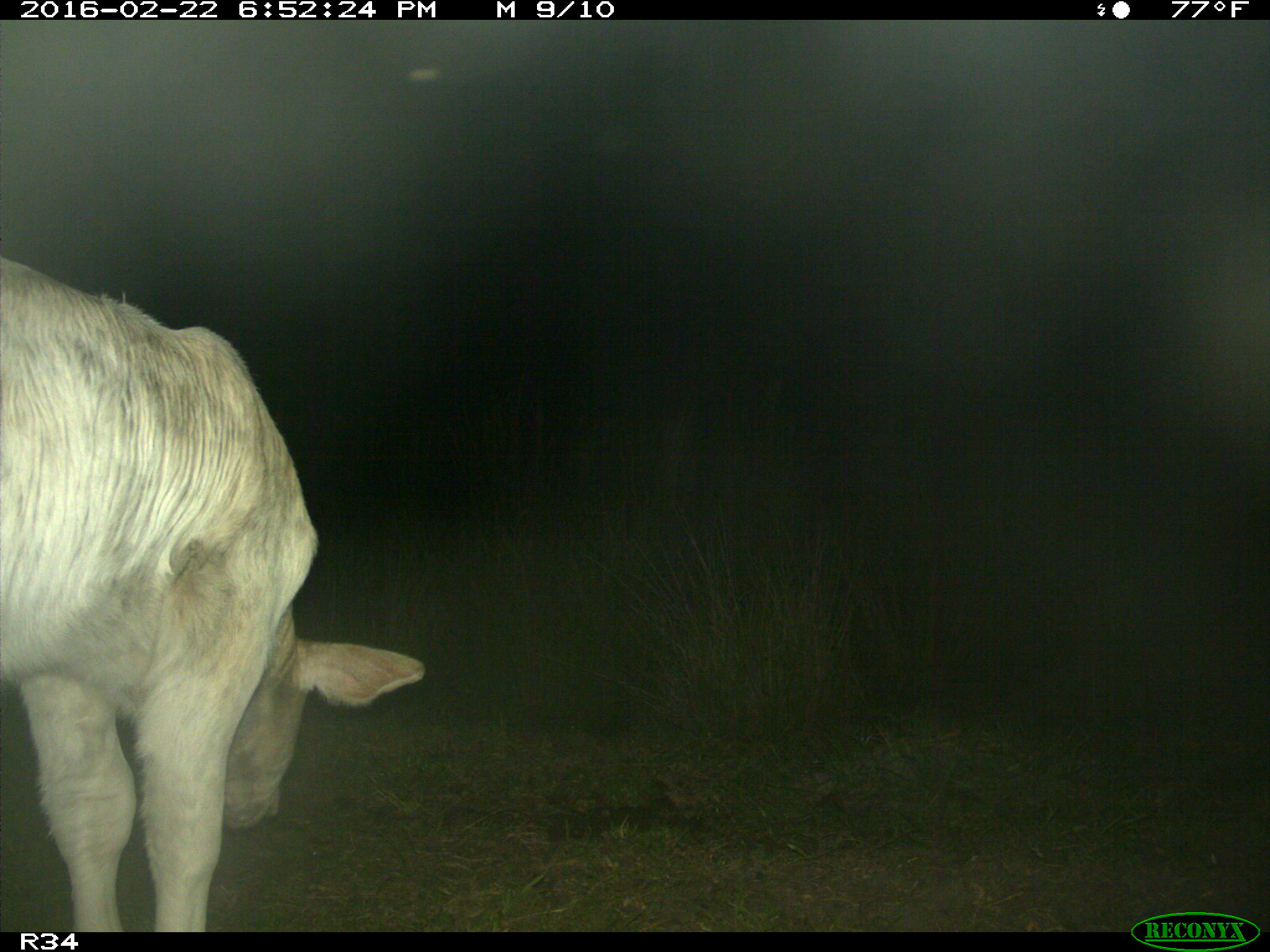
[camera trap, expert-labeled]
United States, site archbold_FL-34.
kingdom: Animalia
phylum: Chordata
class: Mammalia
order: Artiodactyla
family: Bovidae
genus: Bos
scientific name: Bos taurus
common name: domestic cow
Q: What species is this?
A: Bos taurus (domestic cow).